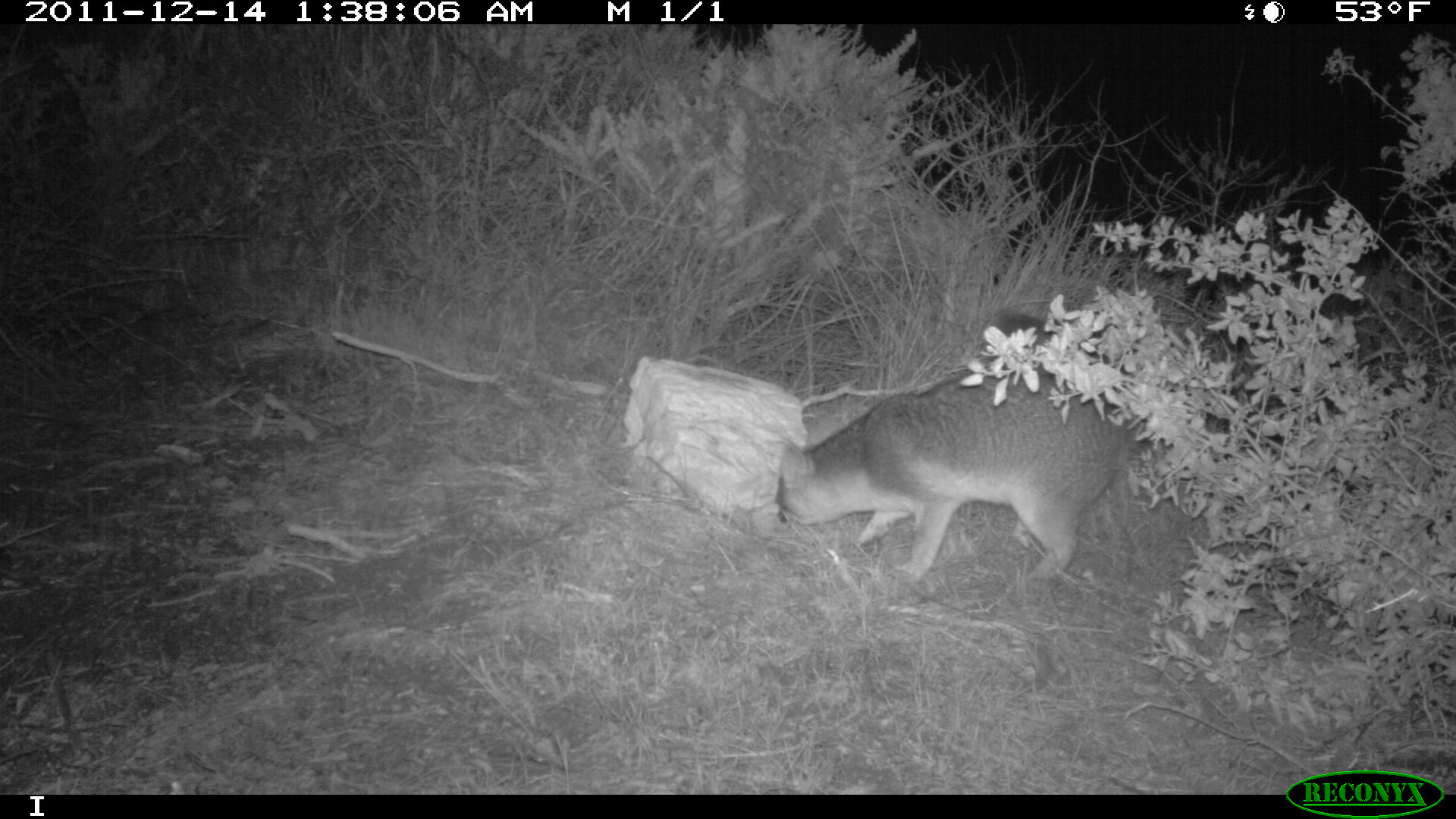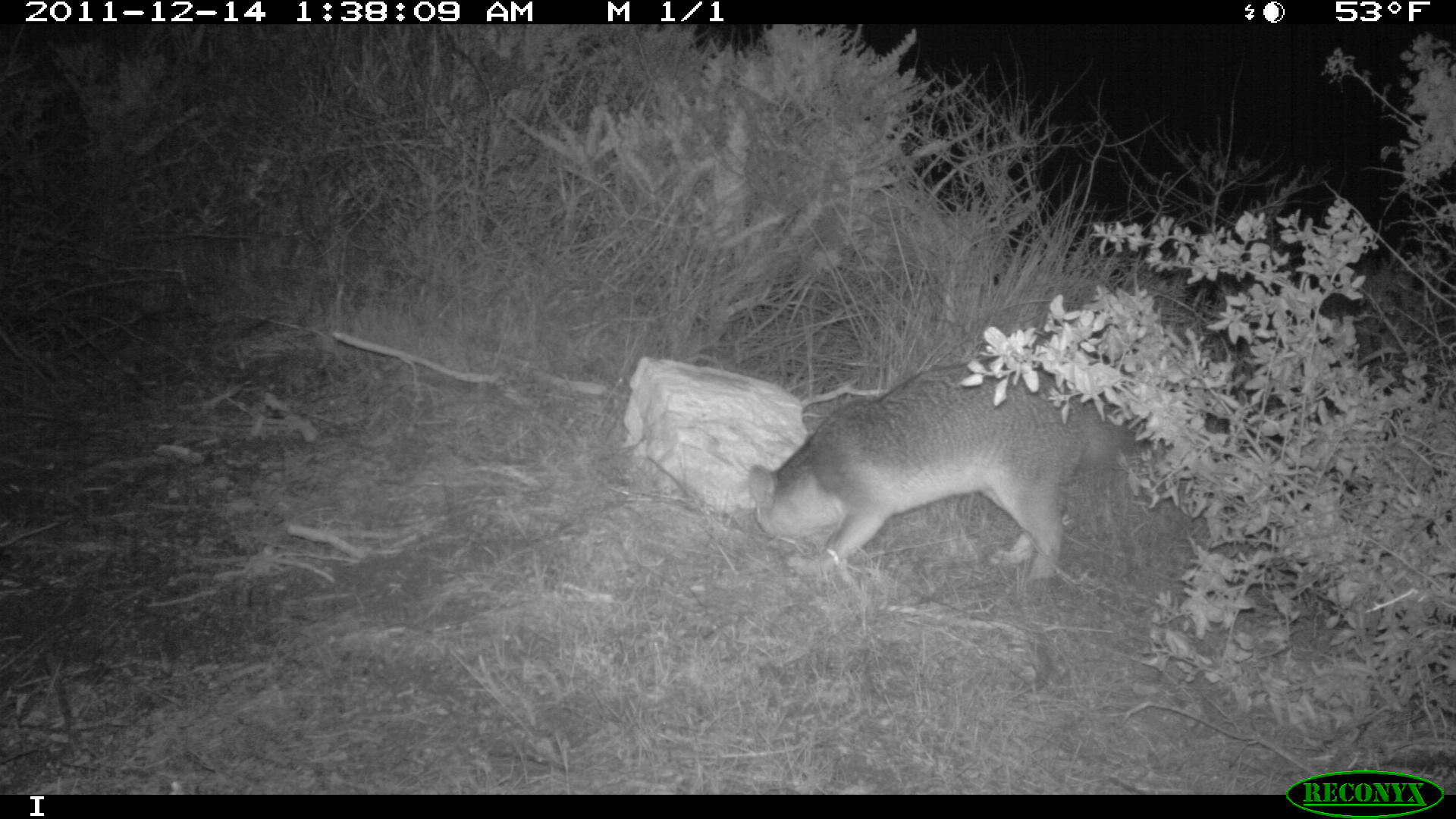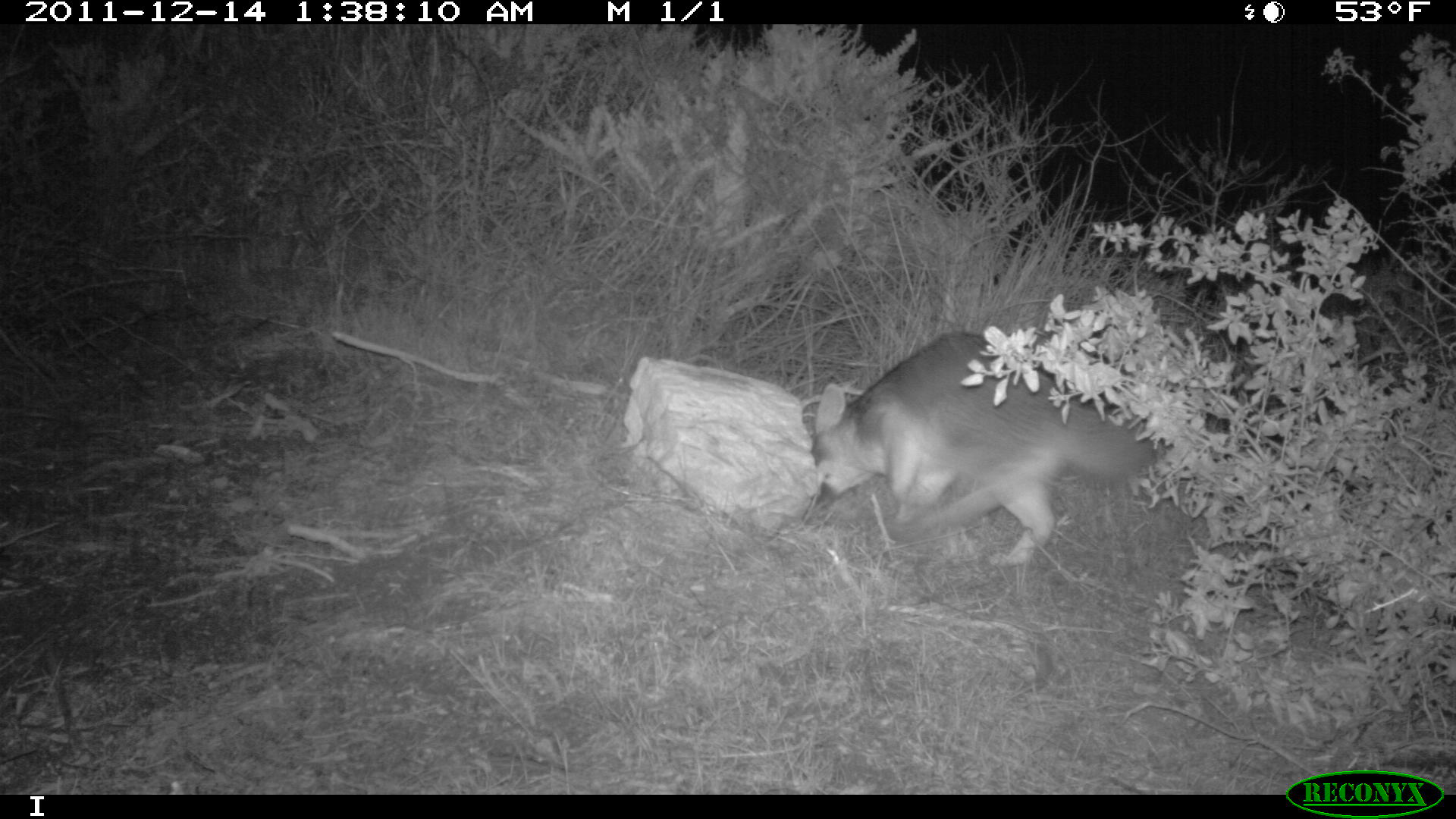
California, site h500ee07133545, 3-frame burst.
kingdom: Animalia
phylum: Chordata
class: Mammalia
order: Carnivora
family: Canidae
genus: Urocyon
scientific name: Urocyon littoralis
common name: island fox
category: fox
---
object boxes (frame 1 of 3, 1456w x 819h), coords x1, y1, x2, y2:
fox: 776, 312, 1139, 584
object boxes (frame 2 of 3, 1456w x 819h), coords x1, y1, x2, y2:
fox: 745, 352, 1134, 580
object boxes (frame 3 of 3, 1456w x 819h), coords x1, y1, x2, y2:
fox: 811, 332, 1163, 565